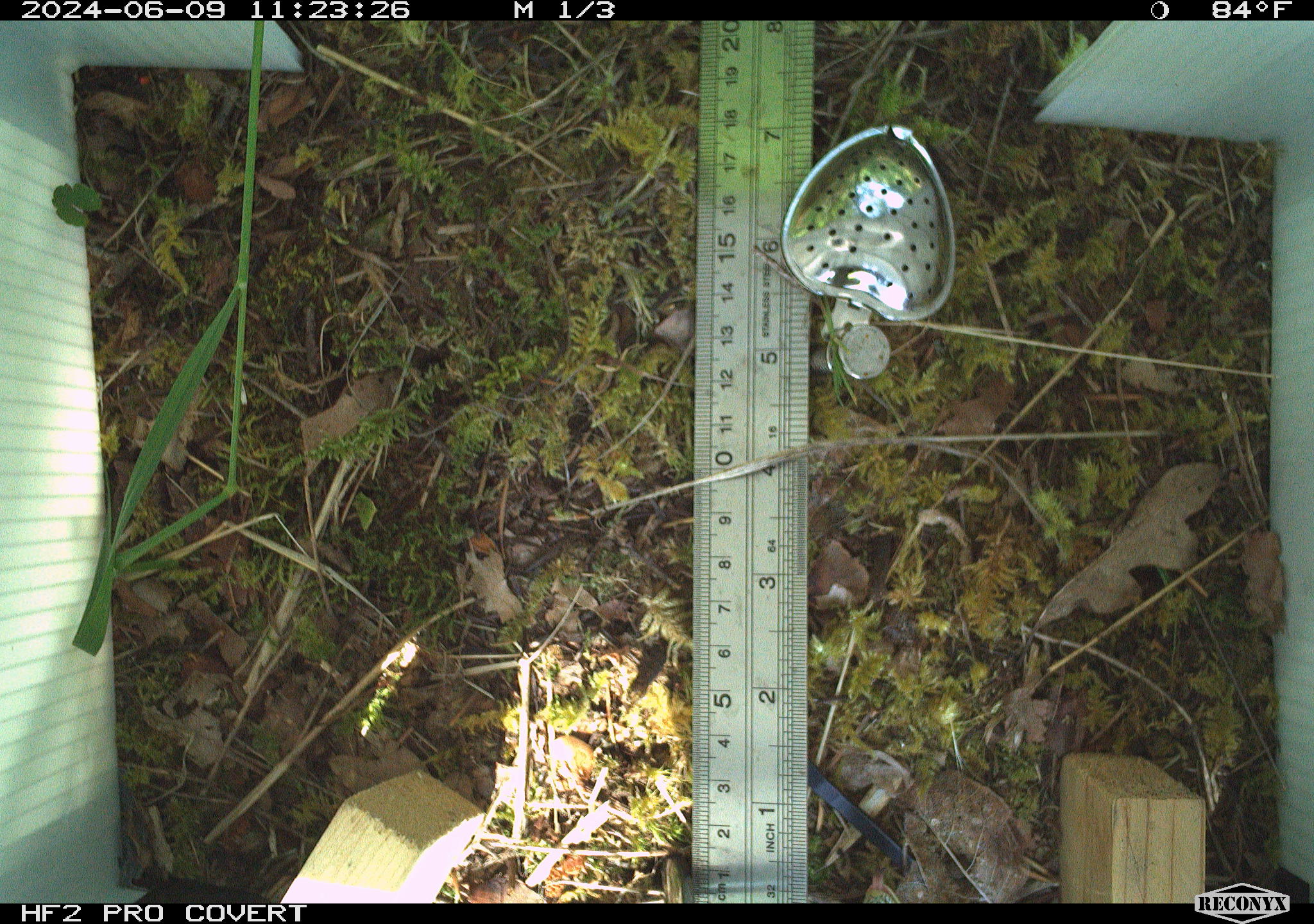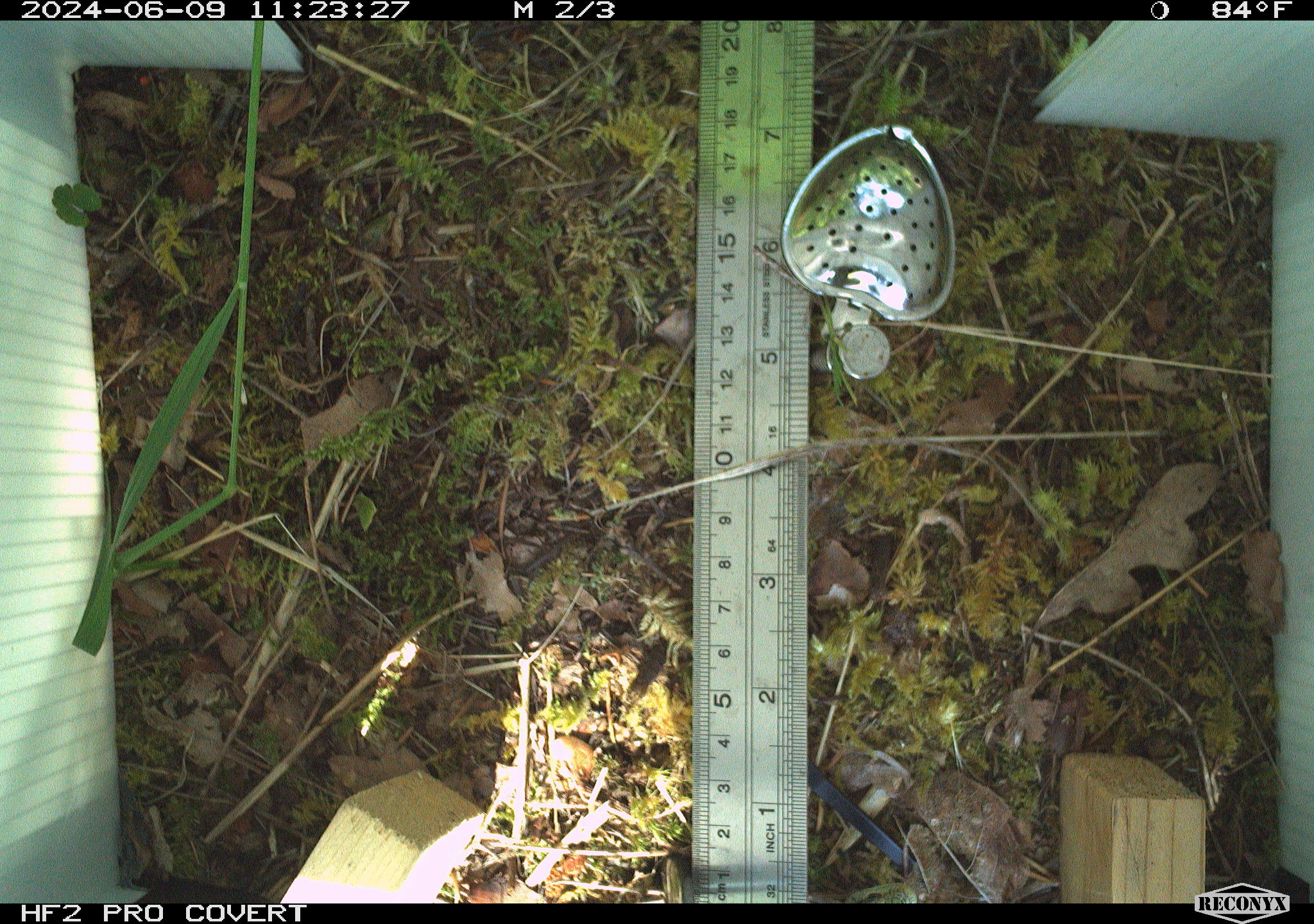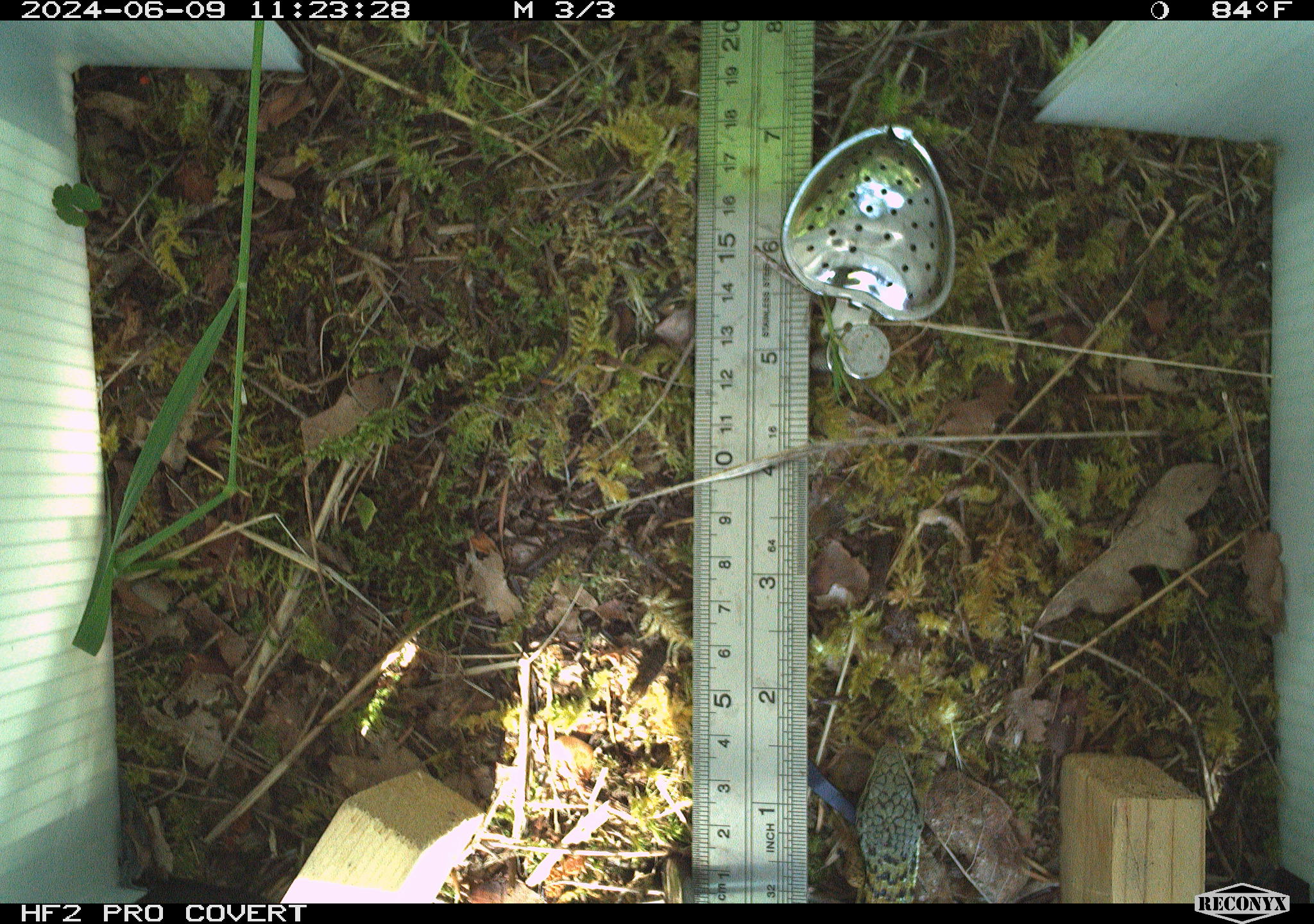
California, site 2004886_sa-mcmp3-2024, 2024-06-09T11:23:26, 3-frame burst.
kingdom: Animalia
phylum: Chordata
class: Reptilia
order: Squamata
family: Anguidae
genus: Elgaria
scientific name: Elgaria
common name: alligator lizards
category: elgaria species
Elgaria species (alligator lizards) (Elgaria).